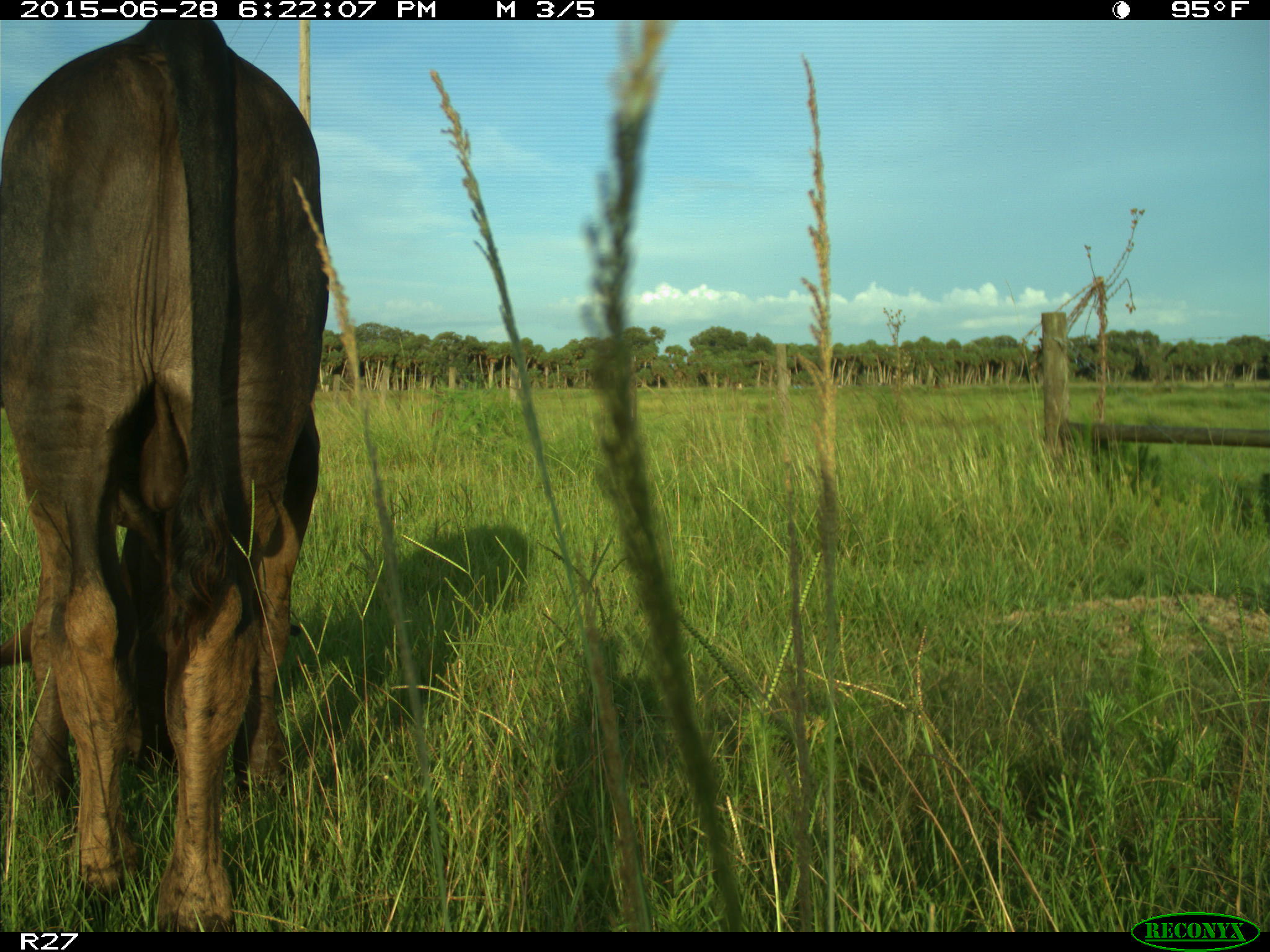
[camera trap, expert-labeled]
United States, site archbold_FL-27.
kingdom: Animalia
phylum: Chordata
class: Mammalia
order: Artiodactyla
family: Bovidae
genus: Bos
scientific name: Bos taurus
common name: domestic cow